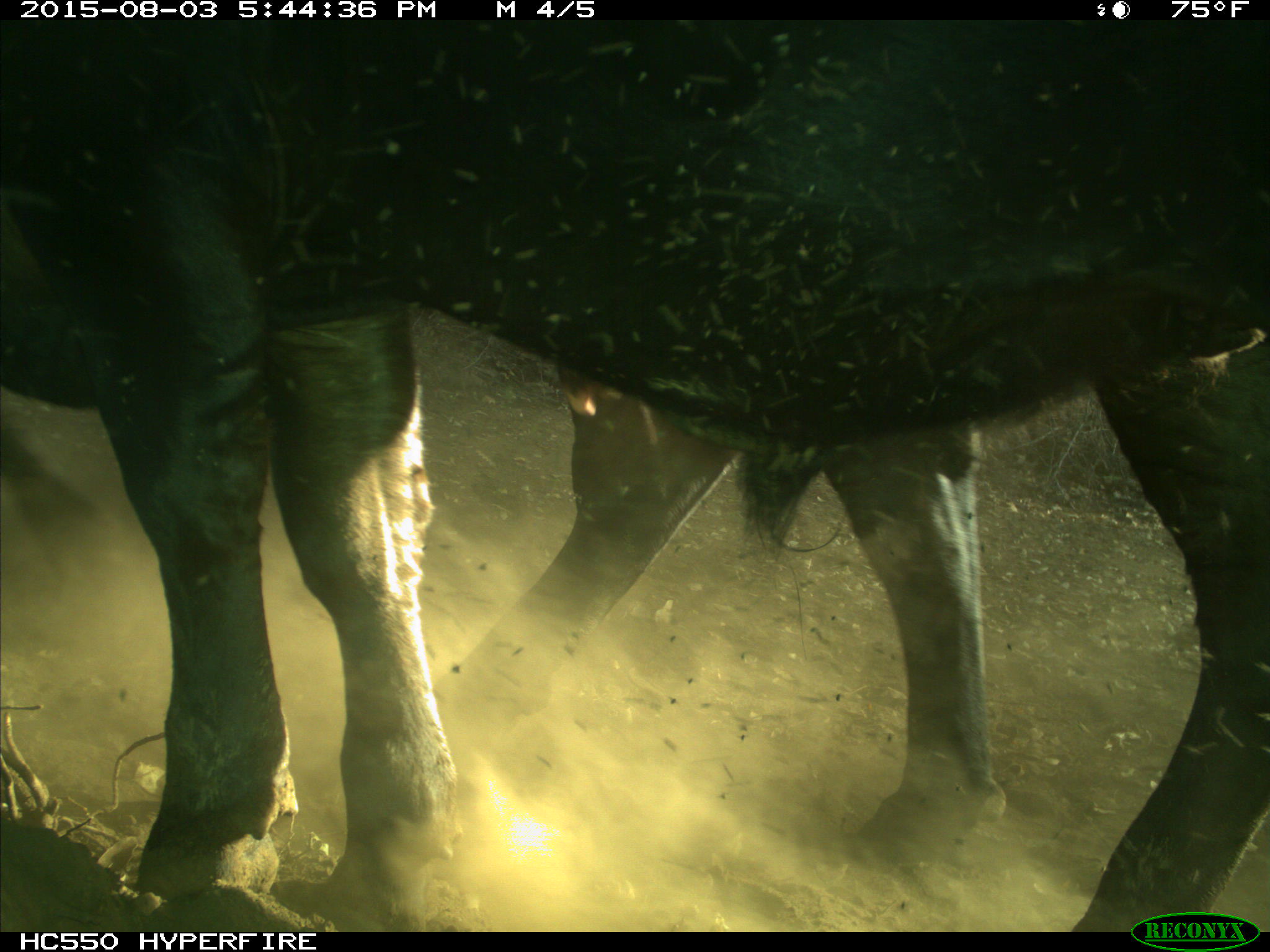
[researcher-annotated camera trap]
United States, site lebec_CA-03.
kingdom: Animalia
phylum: Chordata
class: Mammalia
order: Artiodactyla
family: Bovidae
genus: Bos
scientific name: Bos taurus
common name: domestic cow